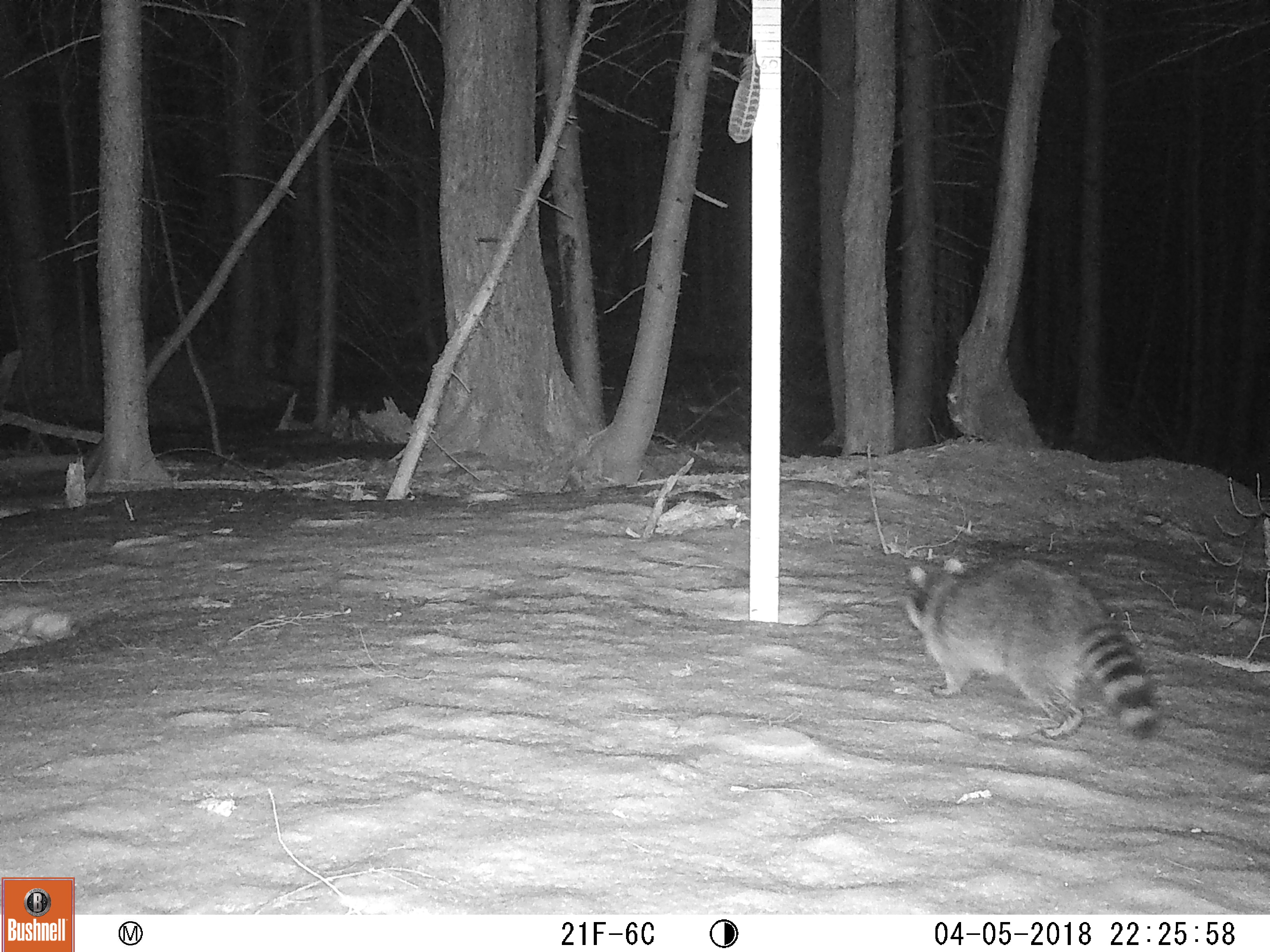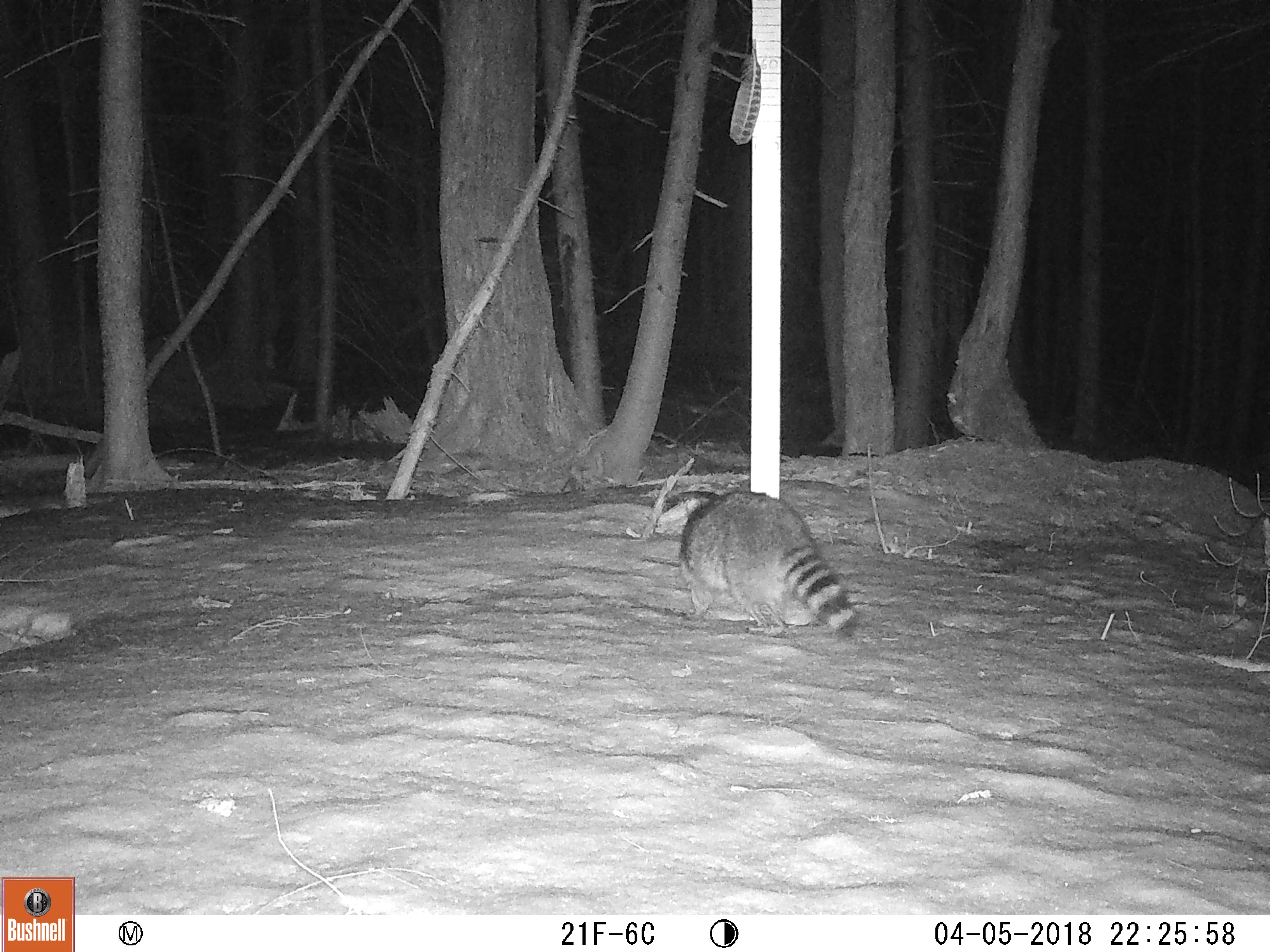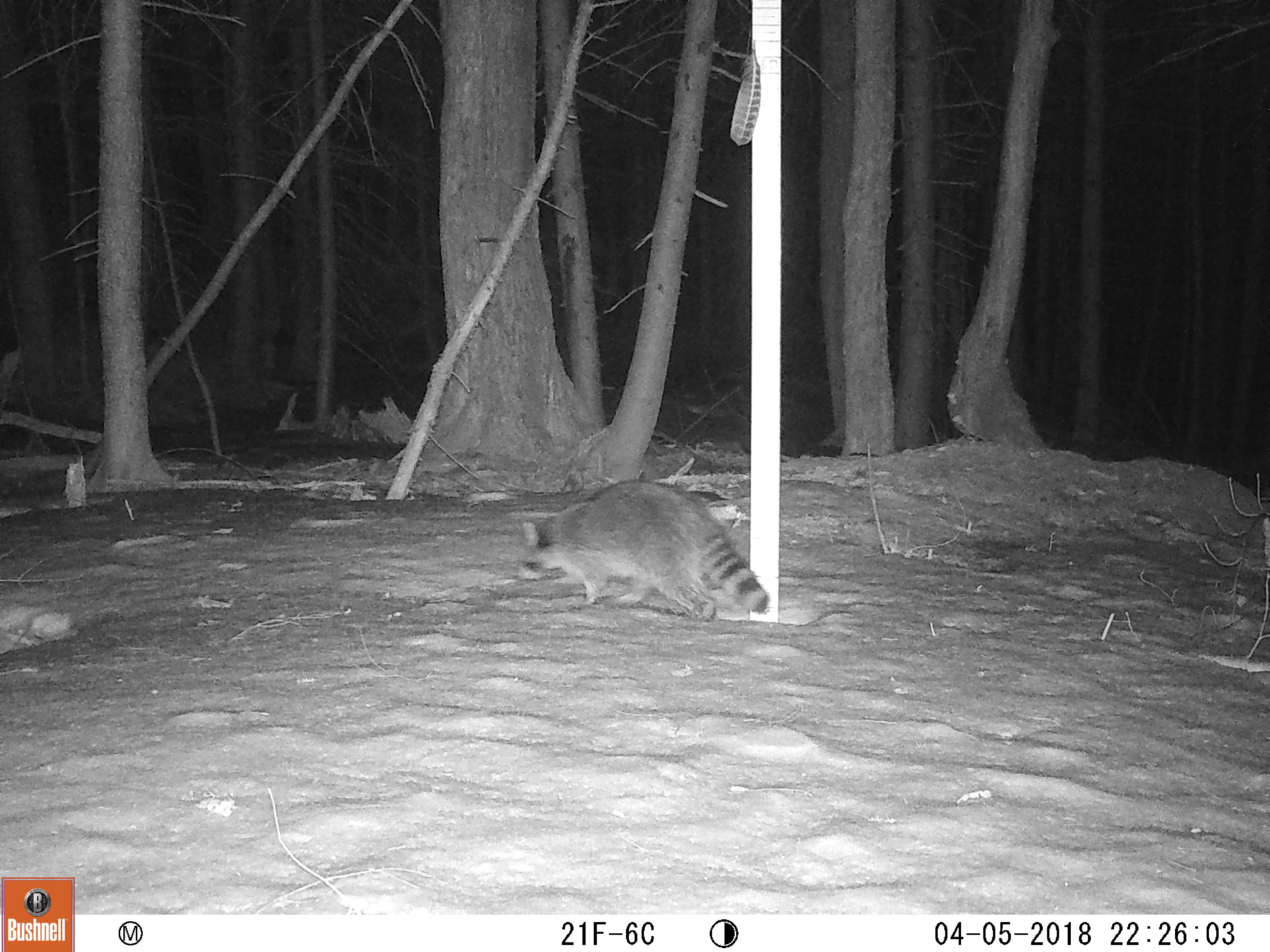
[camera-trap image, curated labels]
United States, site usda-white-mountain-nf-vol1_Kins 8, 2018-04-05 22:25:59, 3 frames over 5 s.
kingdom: Animalia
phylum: Chordata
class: Mammalia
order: Carnivora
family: Procyonidae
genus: Procyon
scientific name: Procyon lotor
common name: raccoon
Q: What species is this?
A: Raccoon (Procyon lotor).